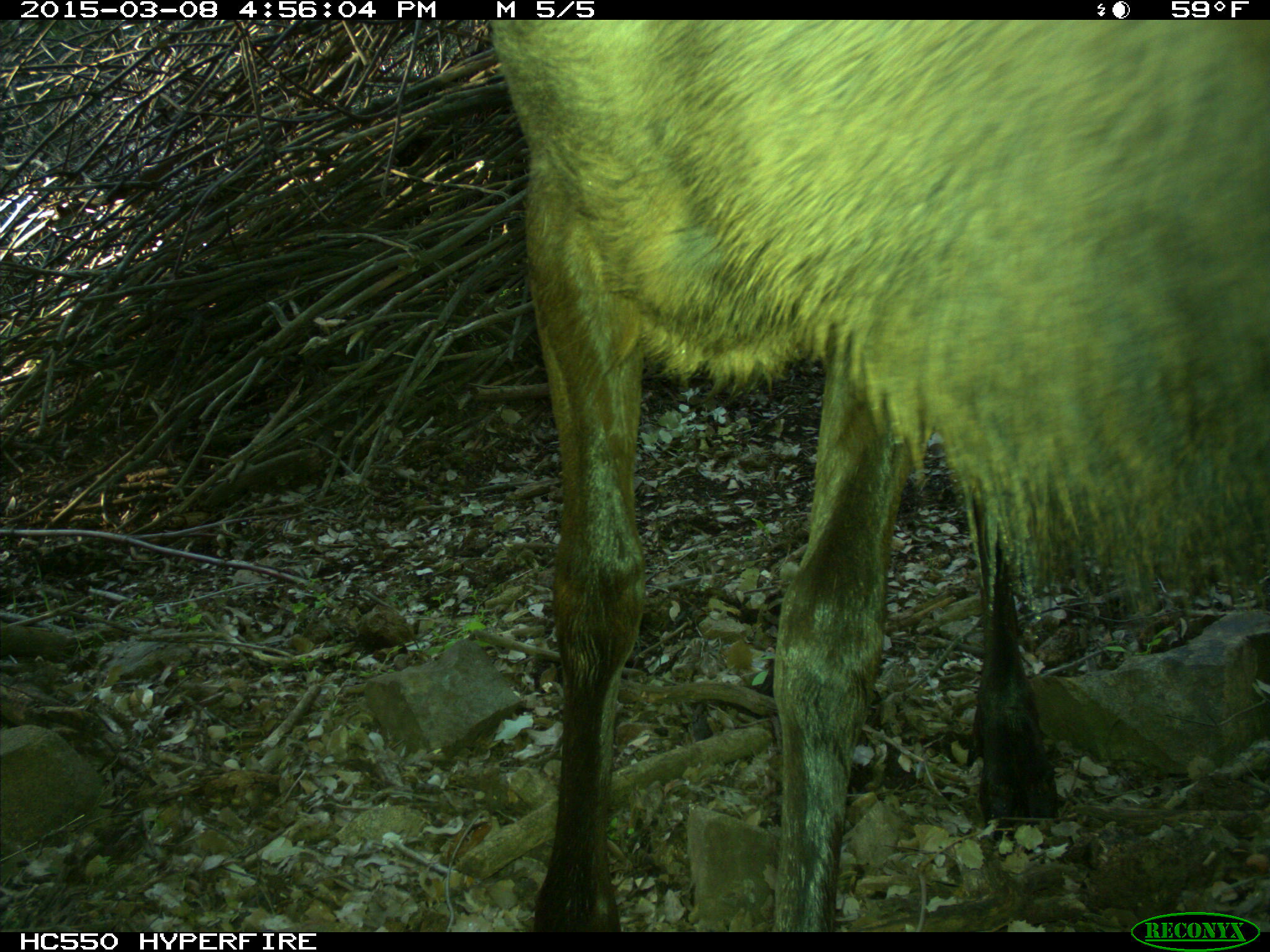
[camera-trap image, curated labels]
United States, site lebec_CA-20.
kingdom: Animalia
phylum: Chordata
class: Mammalia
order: Artiodactyla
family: Cervidae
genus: Cervus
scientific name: Cervus canadensis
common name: elk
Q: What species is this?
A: Cervus canadensis (elk).